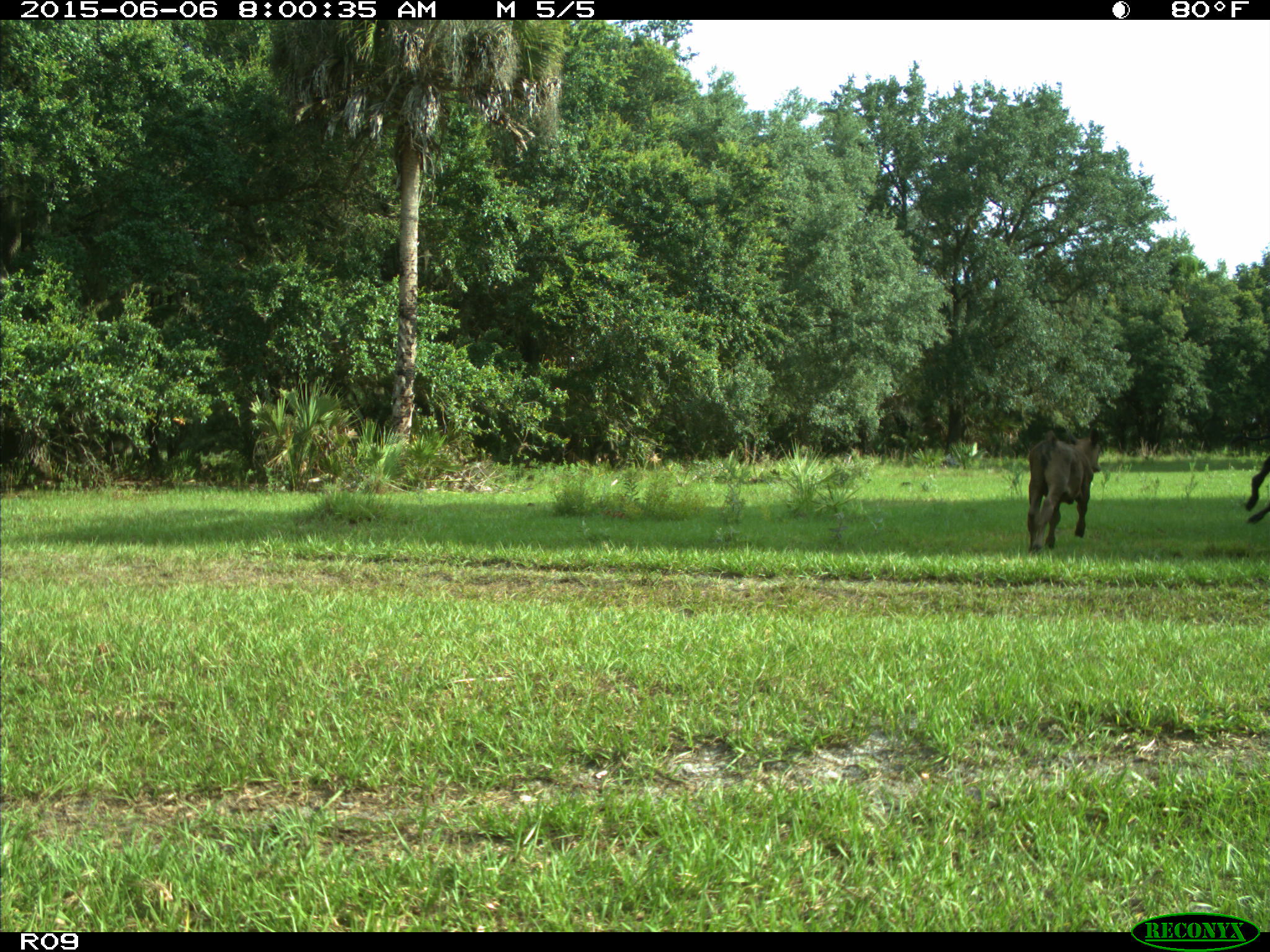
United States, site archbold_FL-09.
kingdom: Animalia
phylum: Chordata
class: Mammalia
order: Artiodactyla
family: Bovidae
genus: Bos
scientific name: Bos taurus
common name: domestic cow